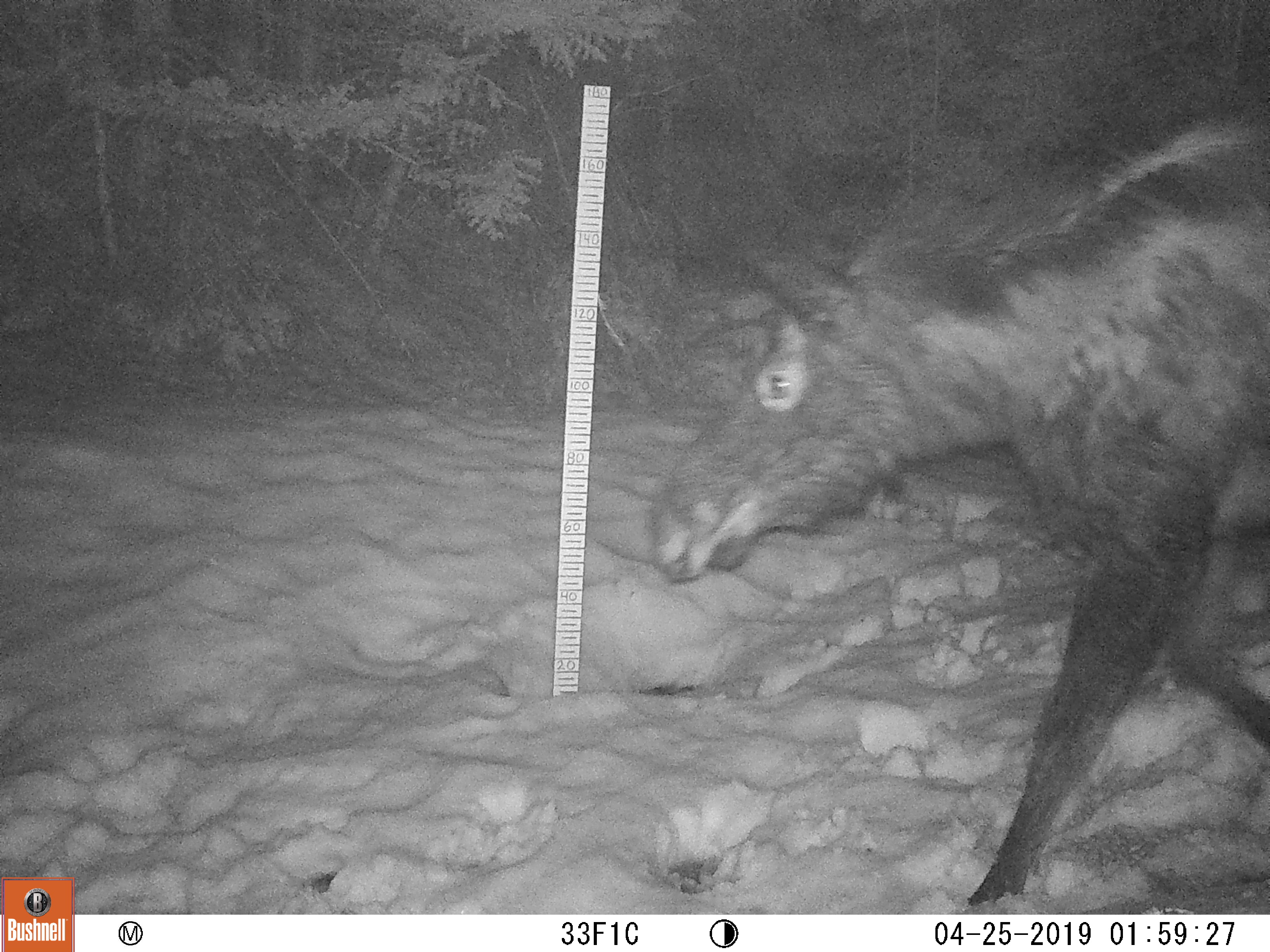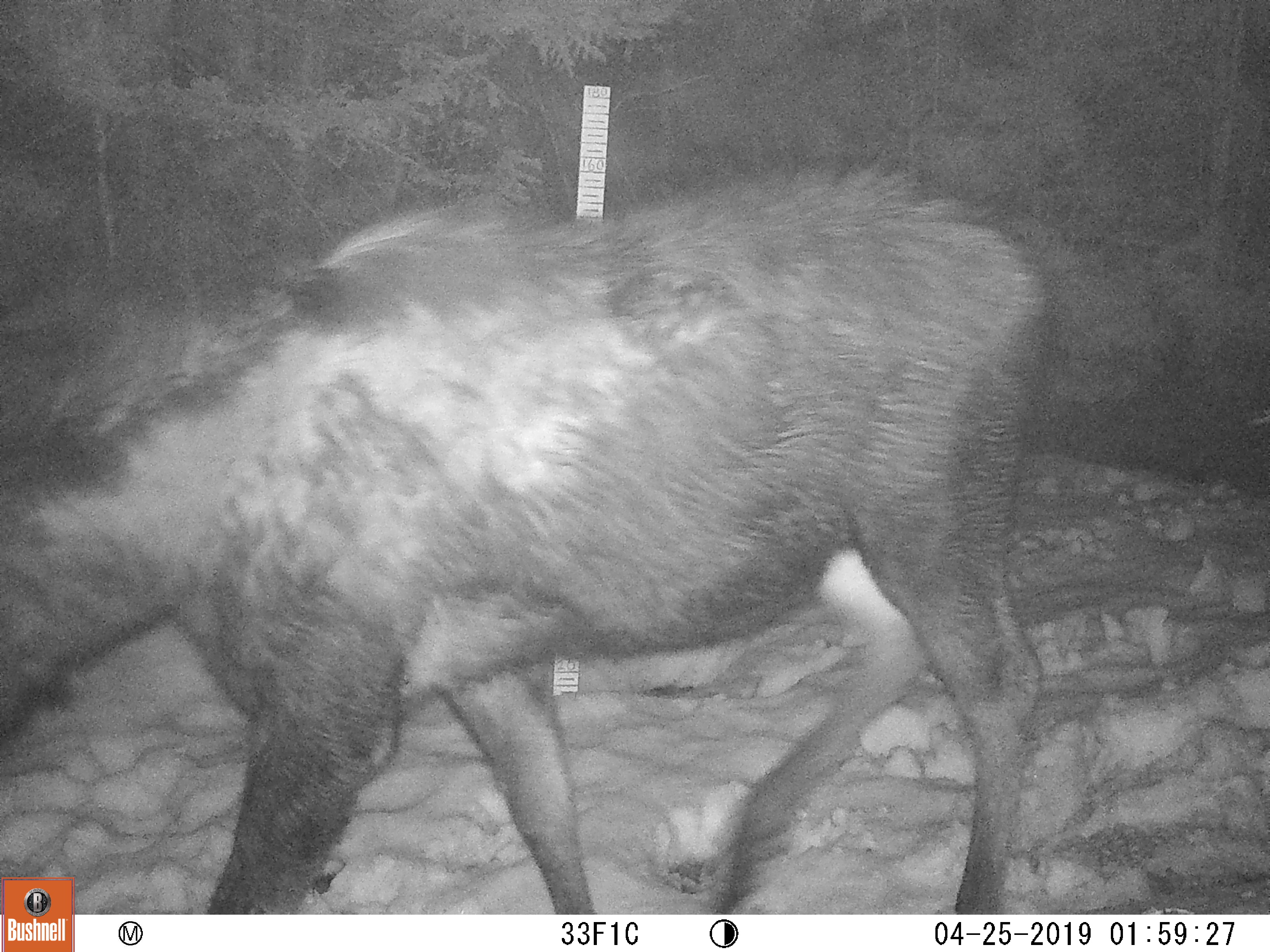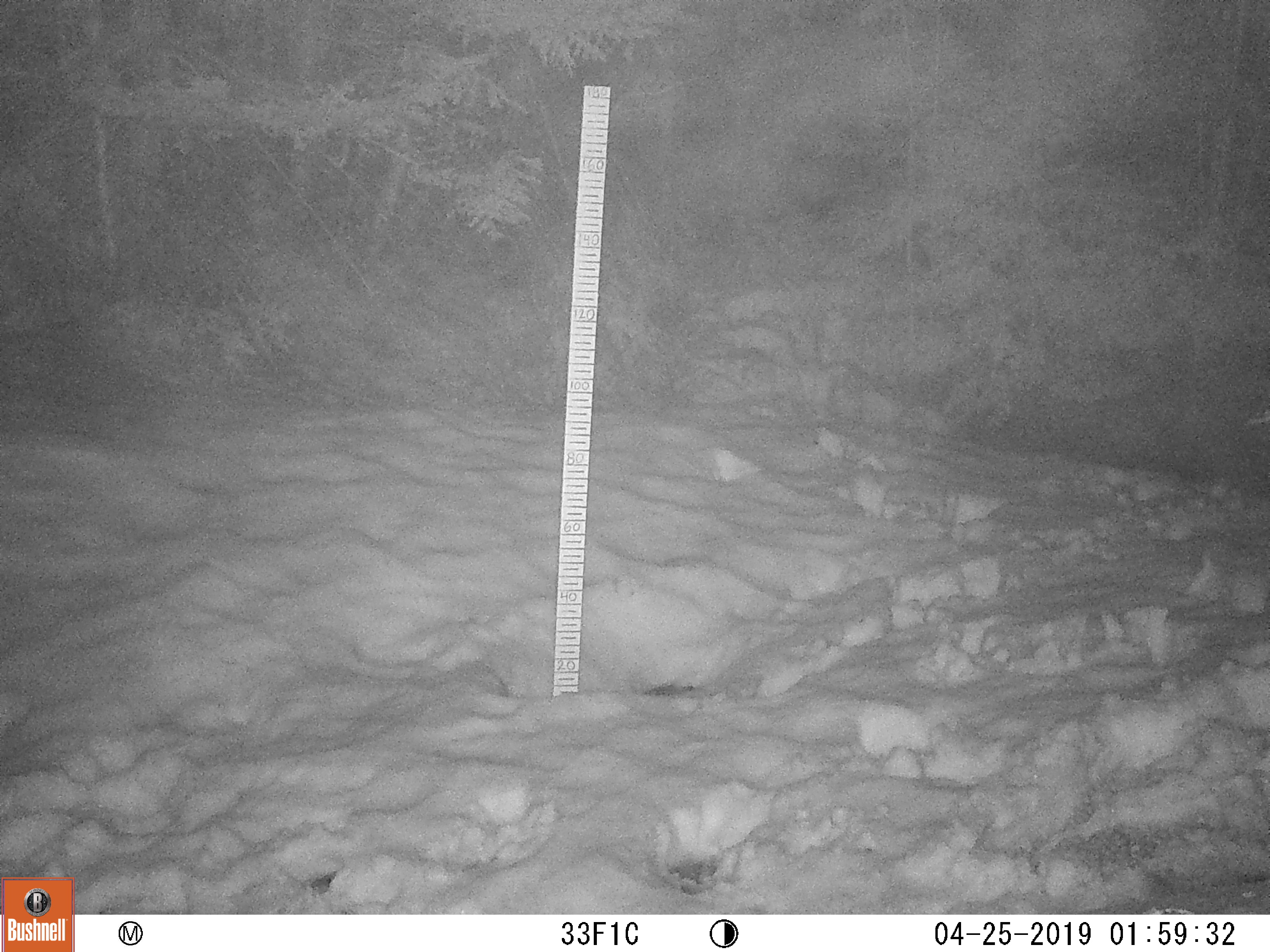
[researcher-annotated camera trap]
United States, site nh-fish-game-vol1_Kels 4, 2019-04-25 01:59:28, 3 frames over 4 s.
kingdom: Animalia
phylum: Chordata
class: Mammalia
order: Artiodactyla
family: Cervidae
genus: Alces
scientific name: Alces alces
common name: moose